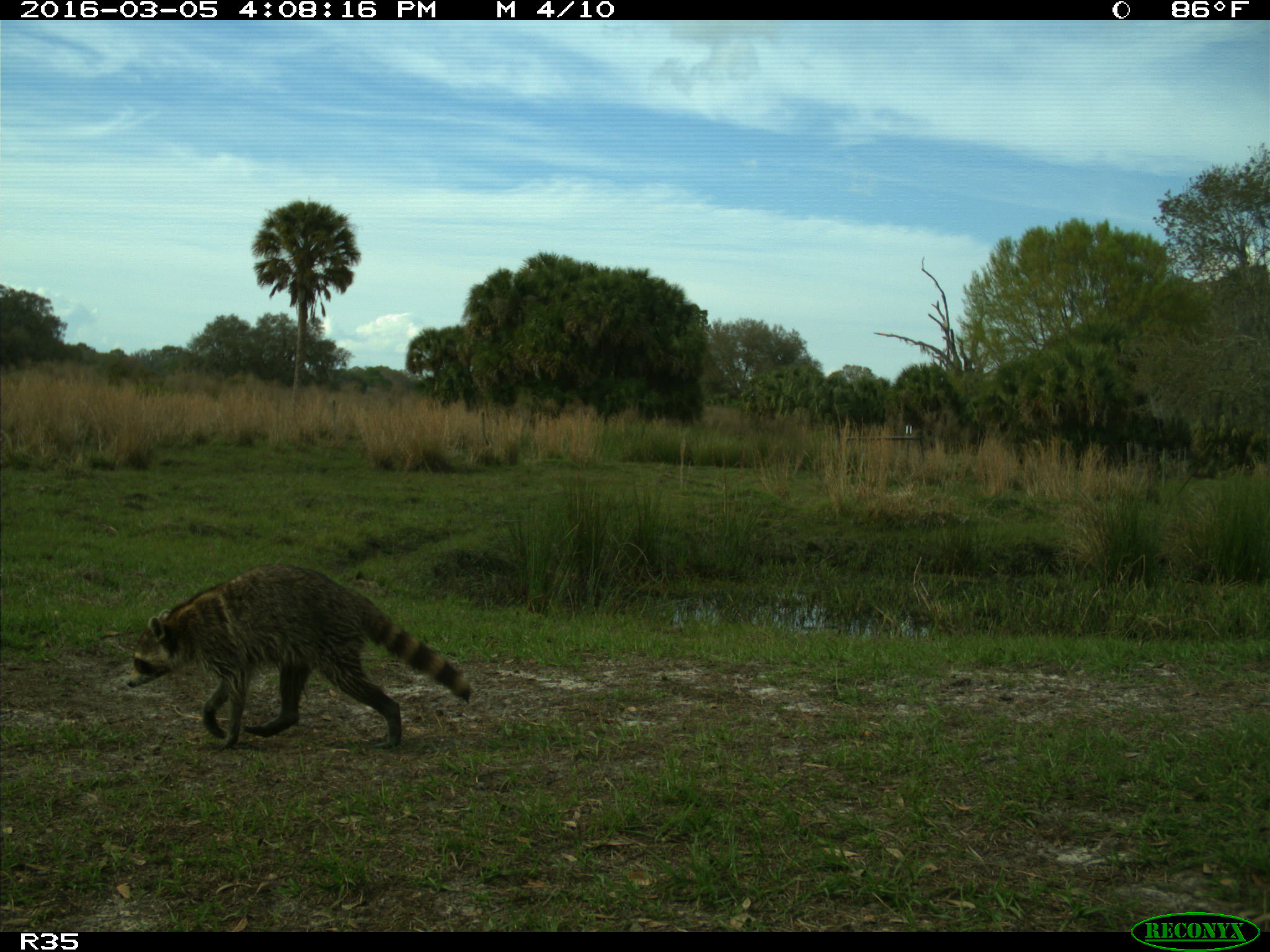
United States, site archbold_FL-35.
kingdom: Animalia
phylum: Chordata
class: Mammalia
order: Carnivora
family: Procyonidae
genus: Procyon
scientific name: Procyon lotor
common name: common raccoon